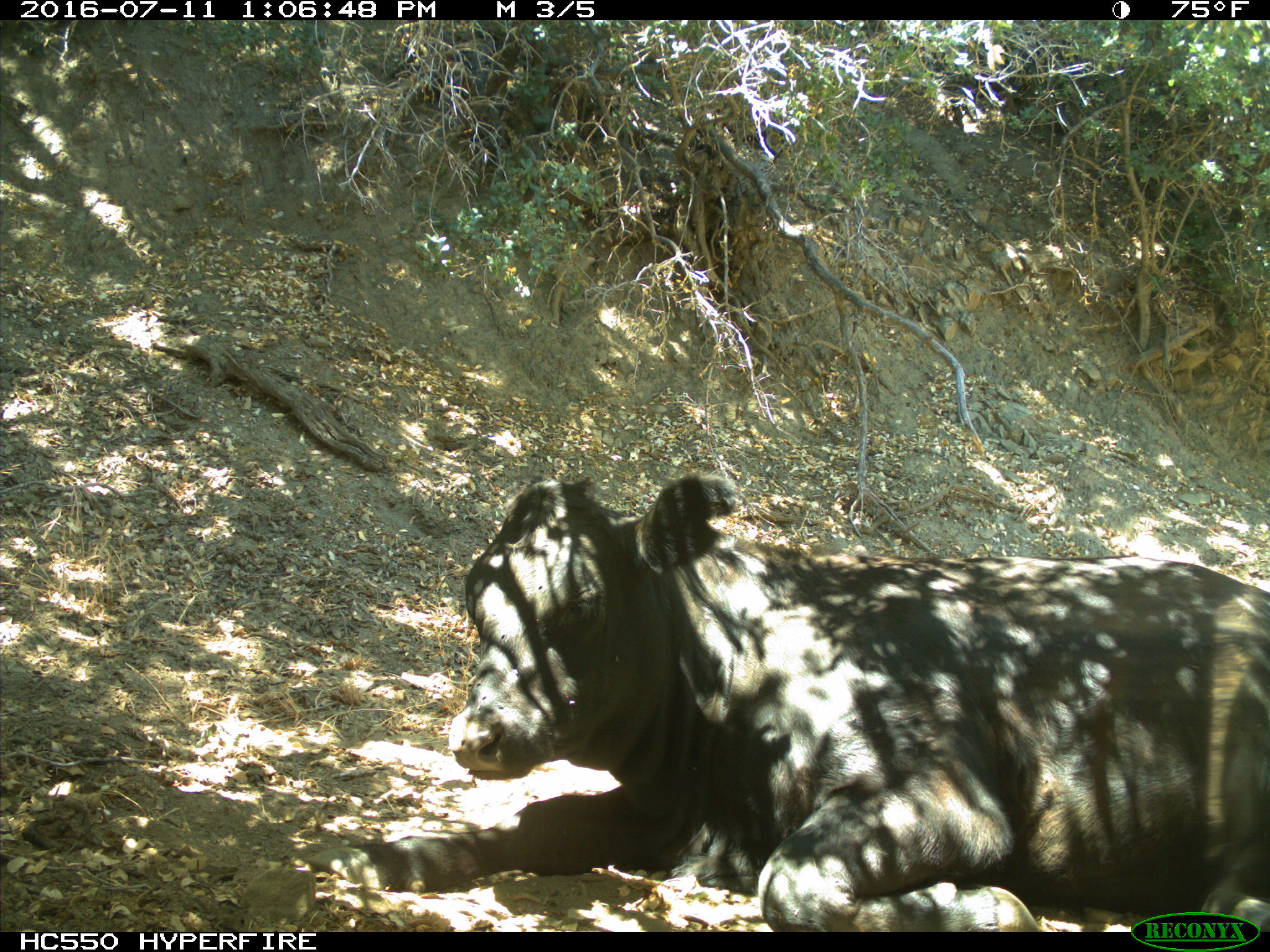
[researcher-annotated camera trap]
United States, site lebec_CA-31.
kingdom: Animalia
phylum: Chordata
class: Mammalia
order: Artiodactyla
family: Bovidae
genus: Bos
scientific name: Bos taurus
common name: domestic cow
Bos taurus (domestic cow).